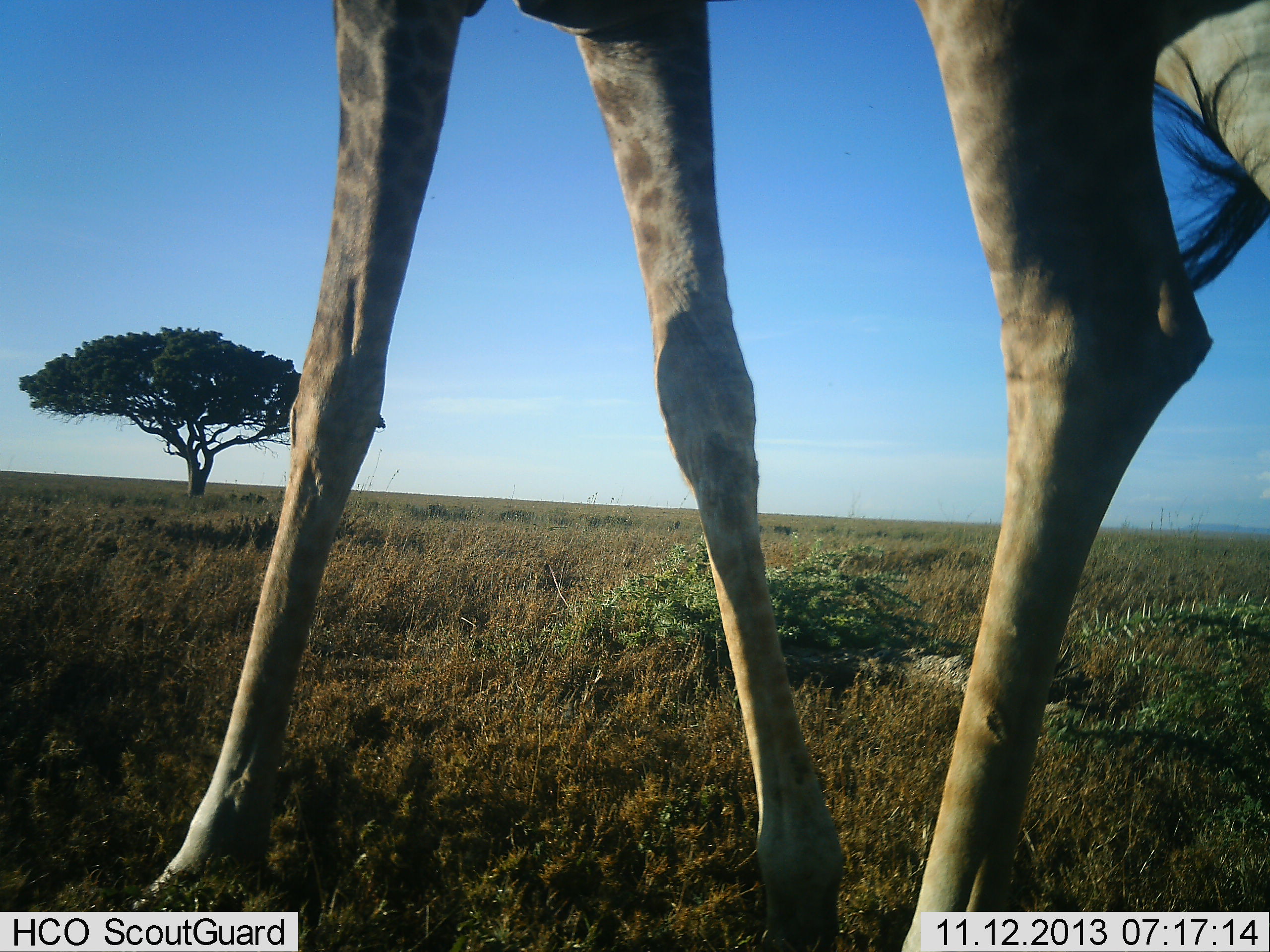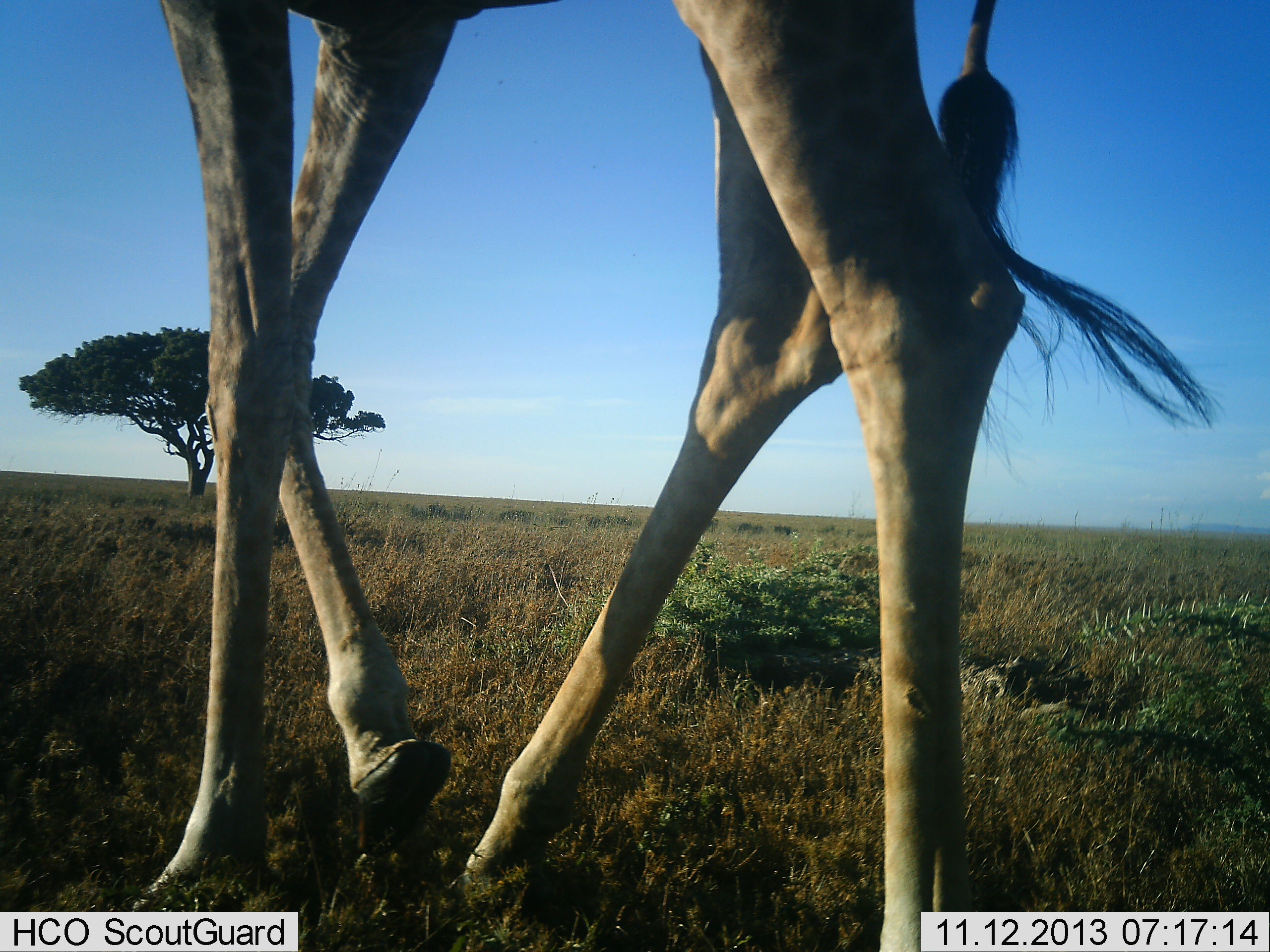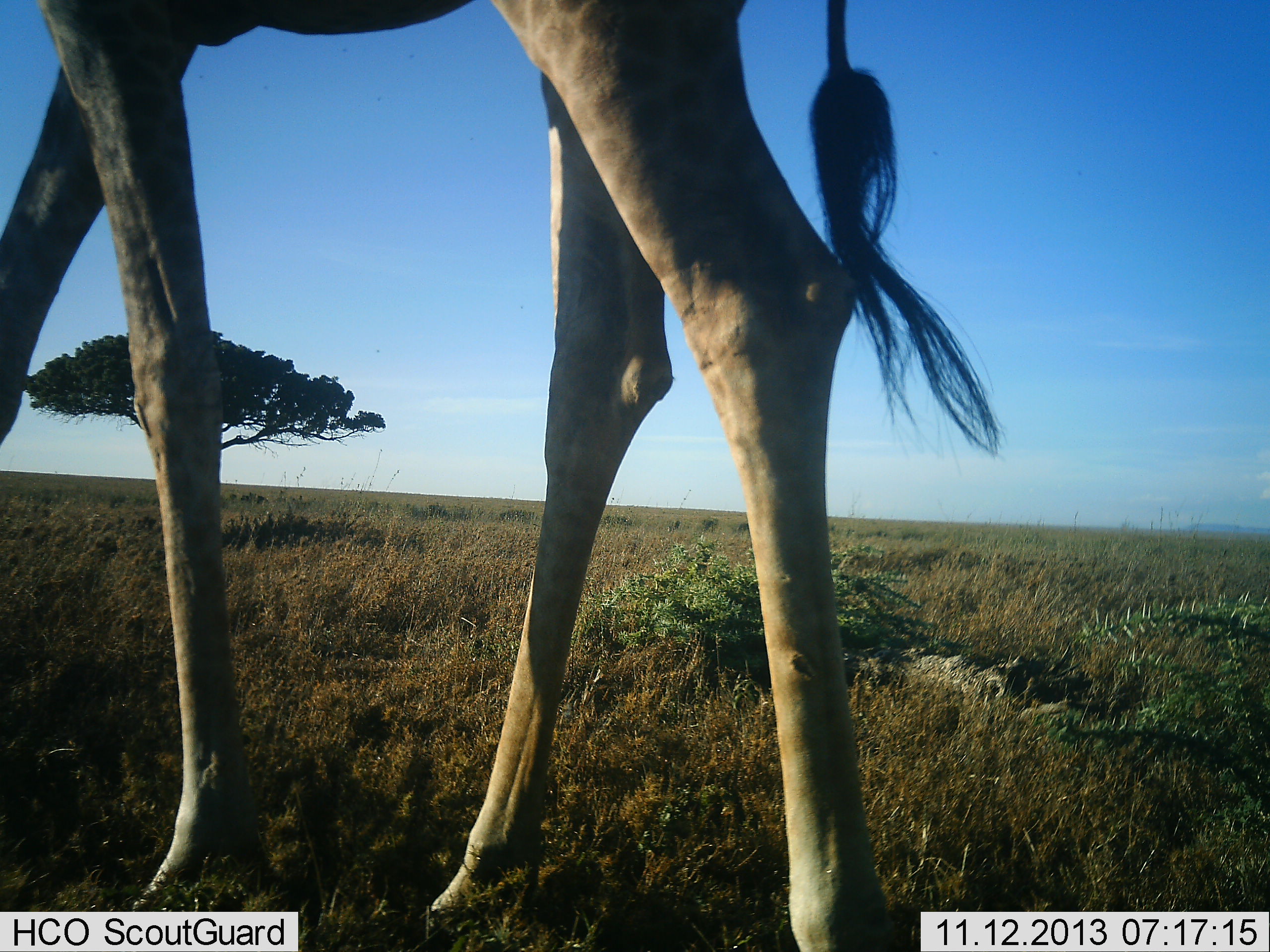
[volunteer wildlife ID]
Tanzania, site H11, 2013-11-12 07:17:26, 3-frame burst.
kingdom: Animalia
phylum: Chordata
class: Mammalia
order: Artiodactyla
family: Giraffidae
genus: Giraffa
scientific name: Giraffa camelopardalis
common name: giraffe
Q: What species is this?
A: Giraffe (Giraffa camelopardalis).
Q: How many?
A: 1.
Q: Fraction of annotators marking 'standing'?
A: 20%.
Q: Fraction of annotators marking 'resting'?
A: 0%.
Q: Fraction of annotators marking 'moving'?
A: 90%.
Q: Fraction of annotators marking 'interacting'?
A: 0%.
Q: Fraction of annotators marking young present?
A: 0%.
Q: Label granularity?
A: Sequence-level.